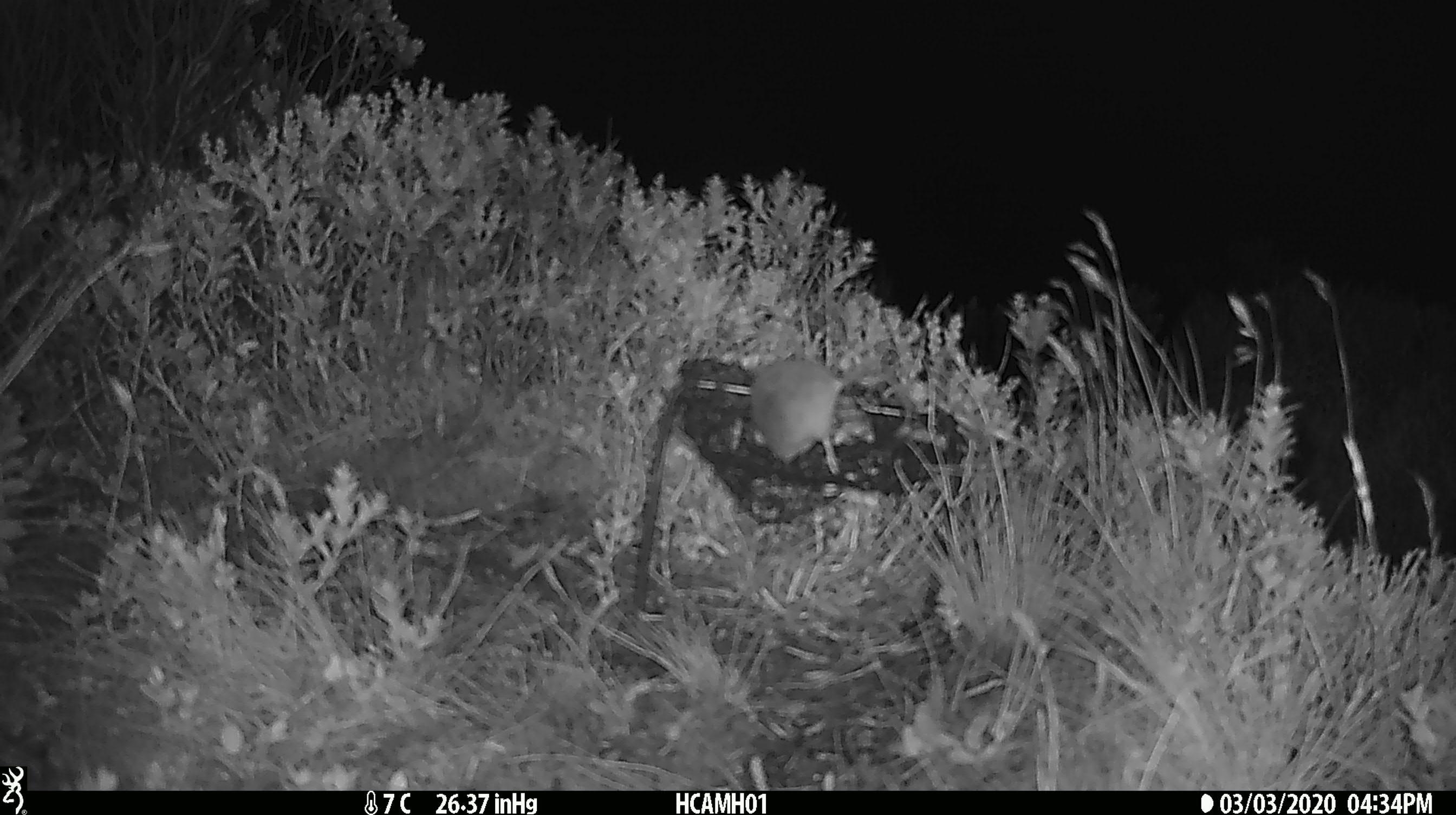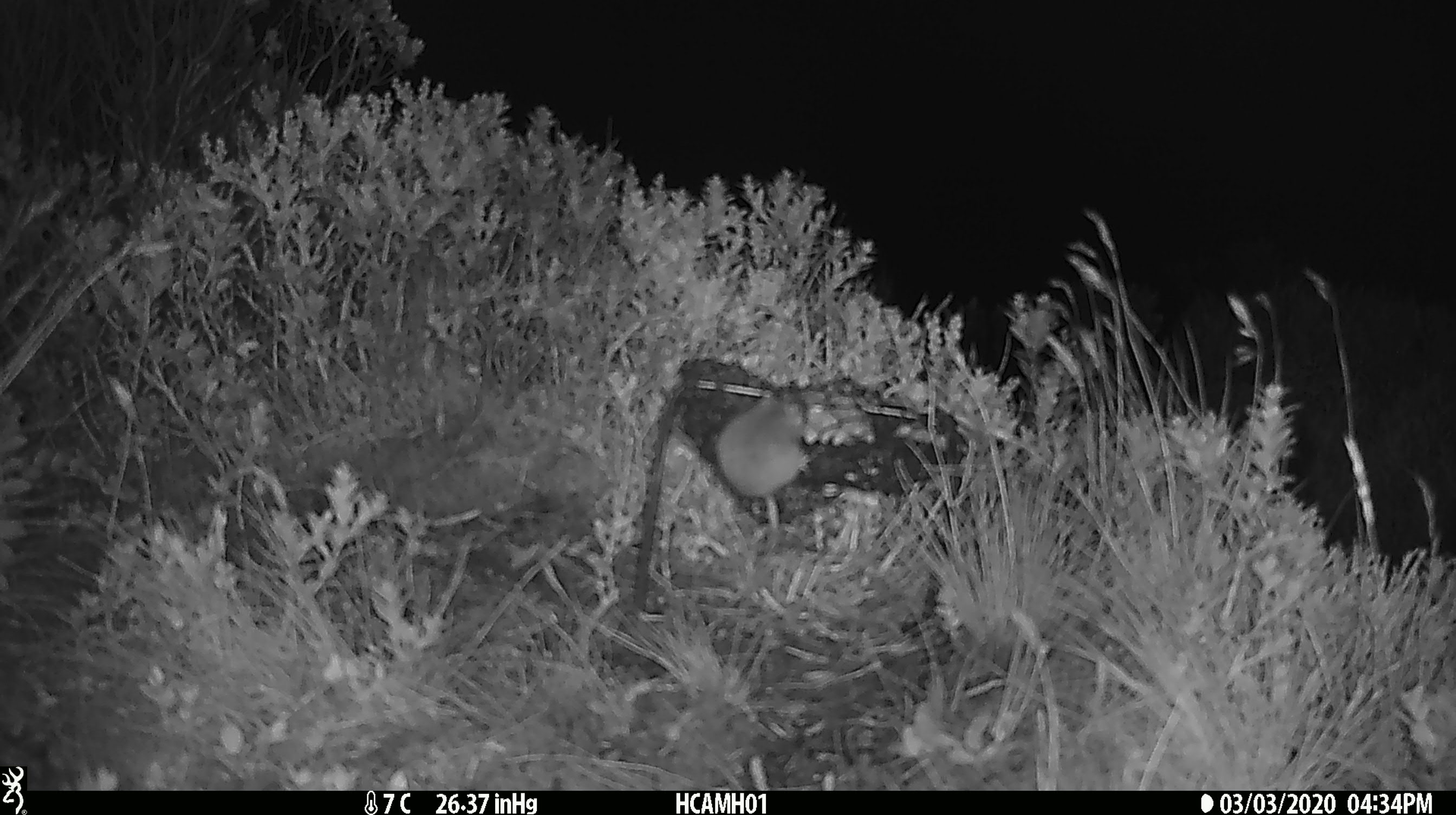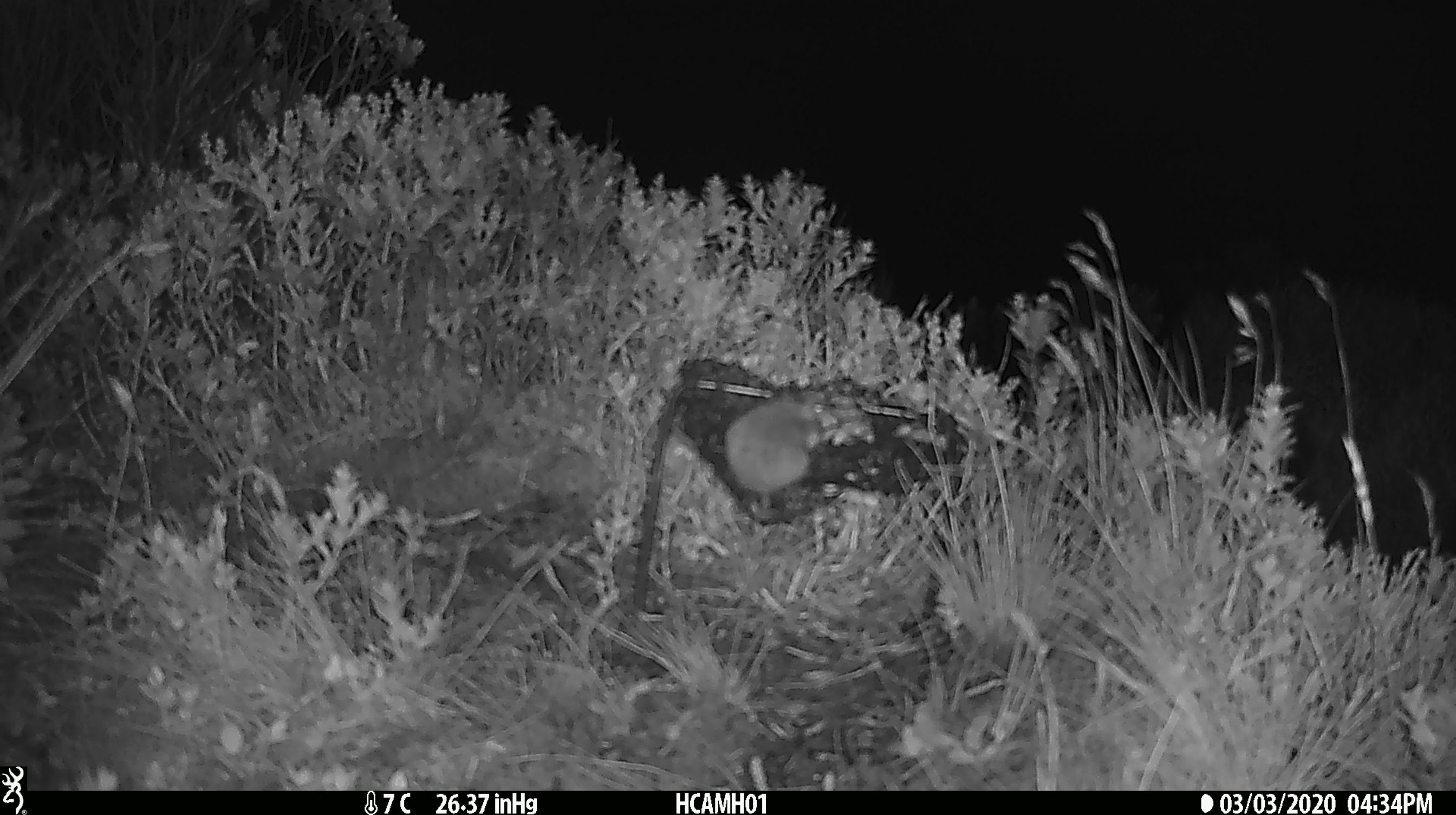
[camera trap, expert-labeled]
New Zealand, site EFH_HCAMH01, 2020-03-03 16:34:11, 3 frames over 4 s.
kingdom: Animalia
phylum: Chordata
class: Mammalia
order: Rodentia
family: Muridae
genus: Mus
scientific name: Mus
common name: mouse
Mouse (Mus).